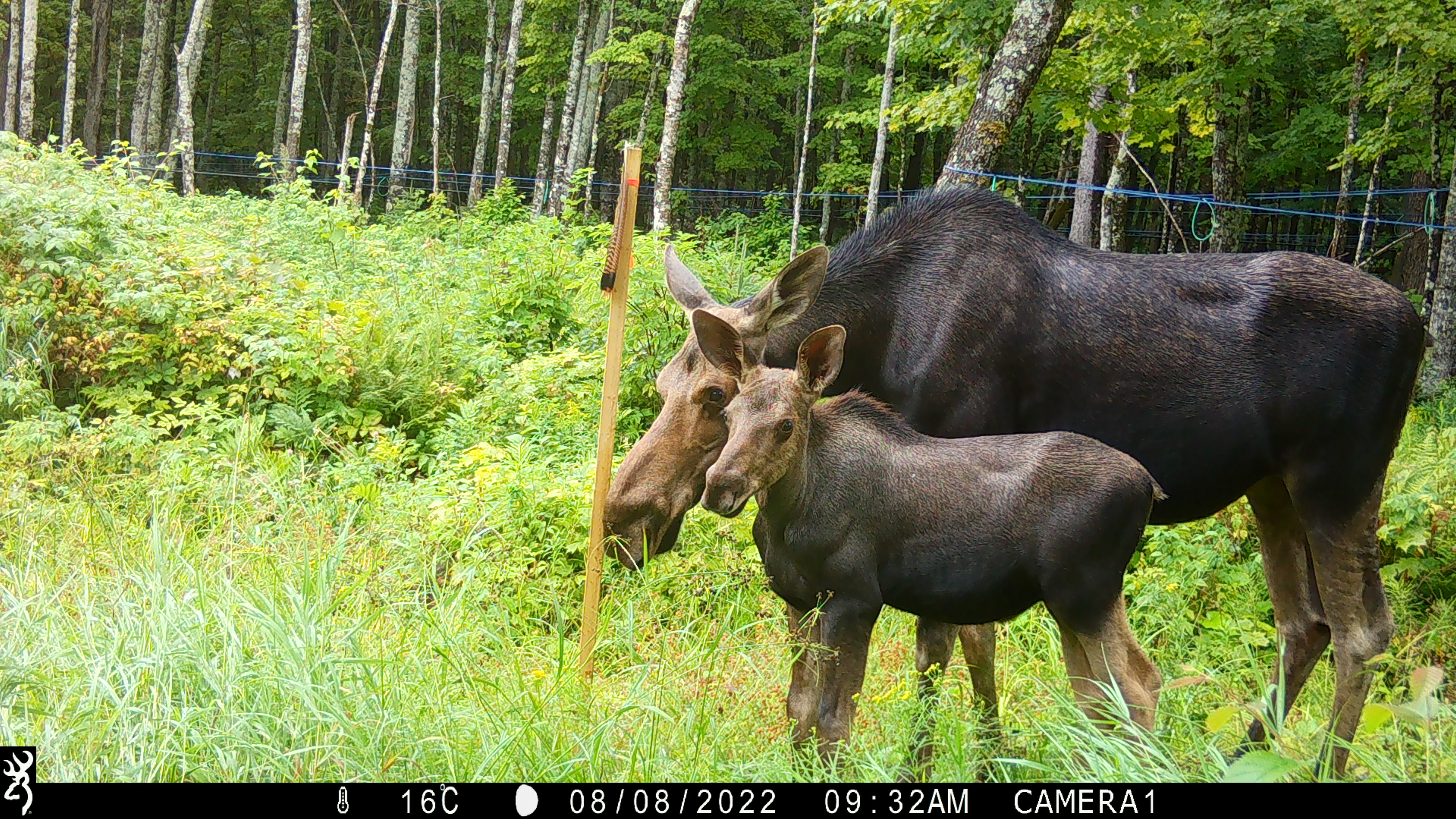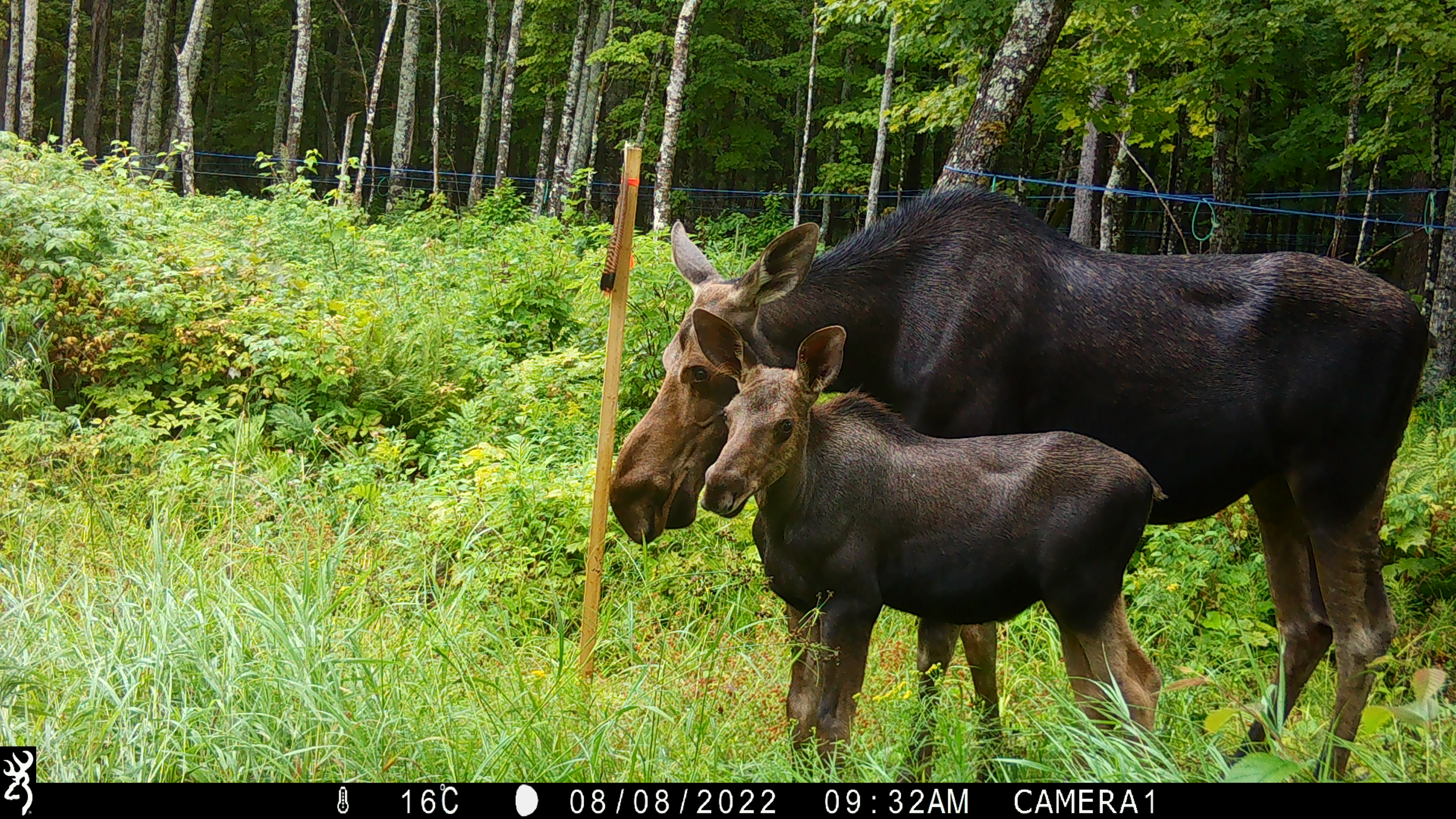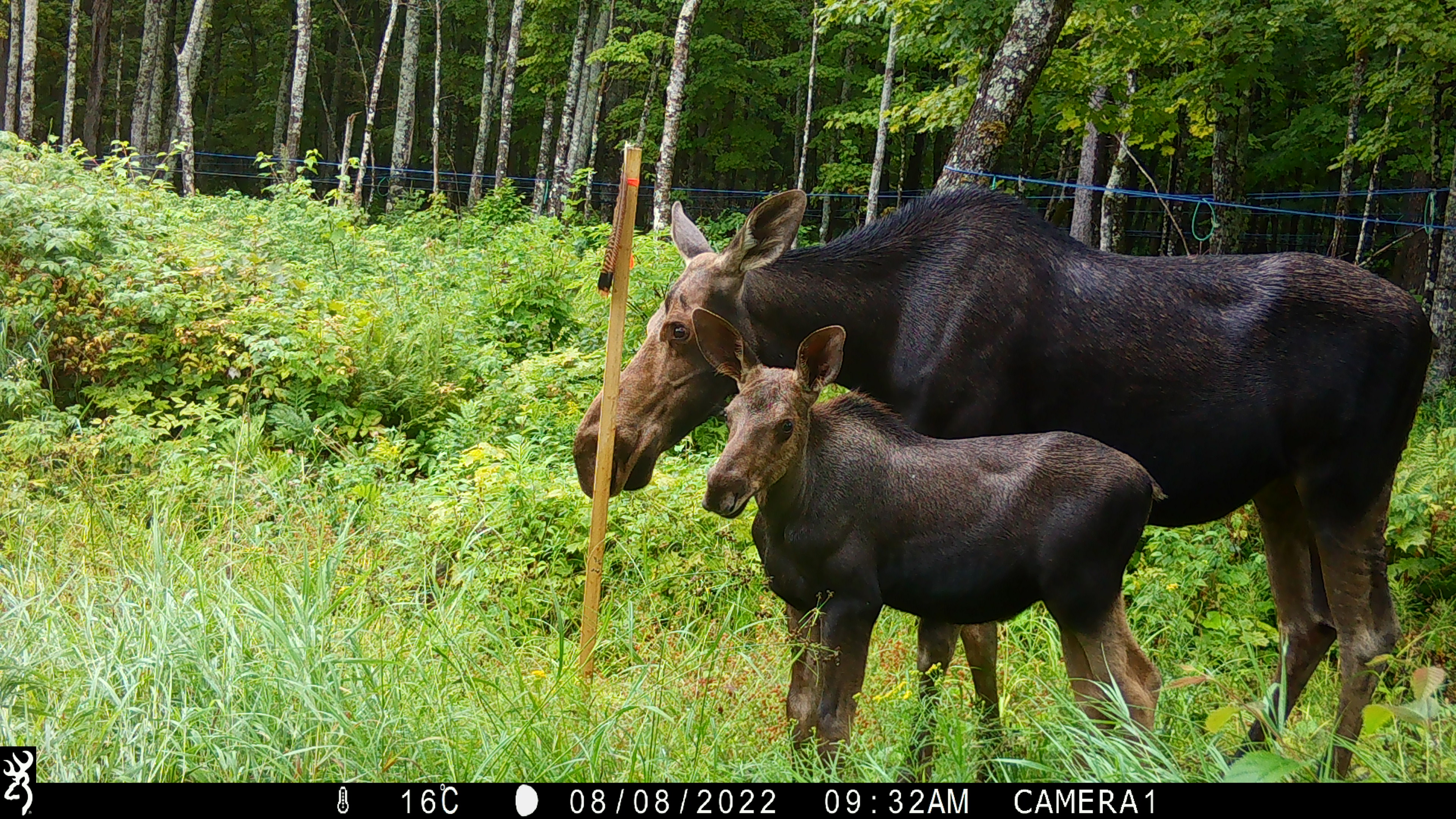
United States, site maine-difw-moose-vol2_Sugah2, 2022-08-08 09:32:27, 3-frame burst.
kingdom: Animalia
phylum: Chordata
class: Mammalia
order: Artiodactyla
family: Cervidae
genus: Alces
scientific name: Alces alces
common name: moose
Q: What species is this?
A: Moose (Alces alces).